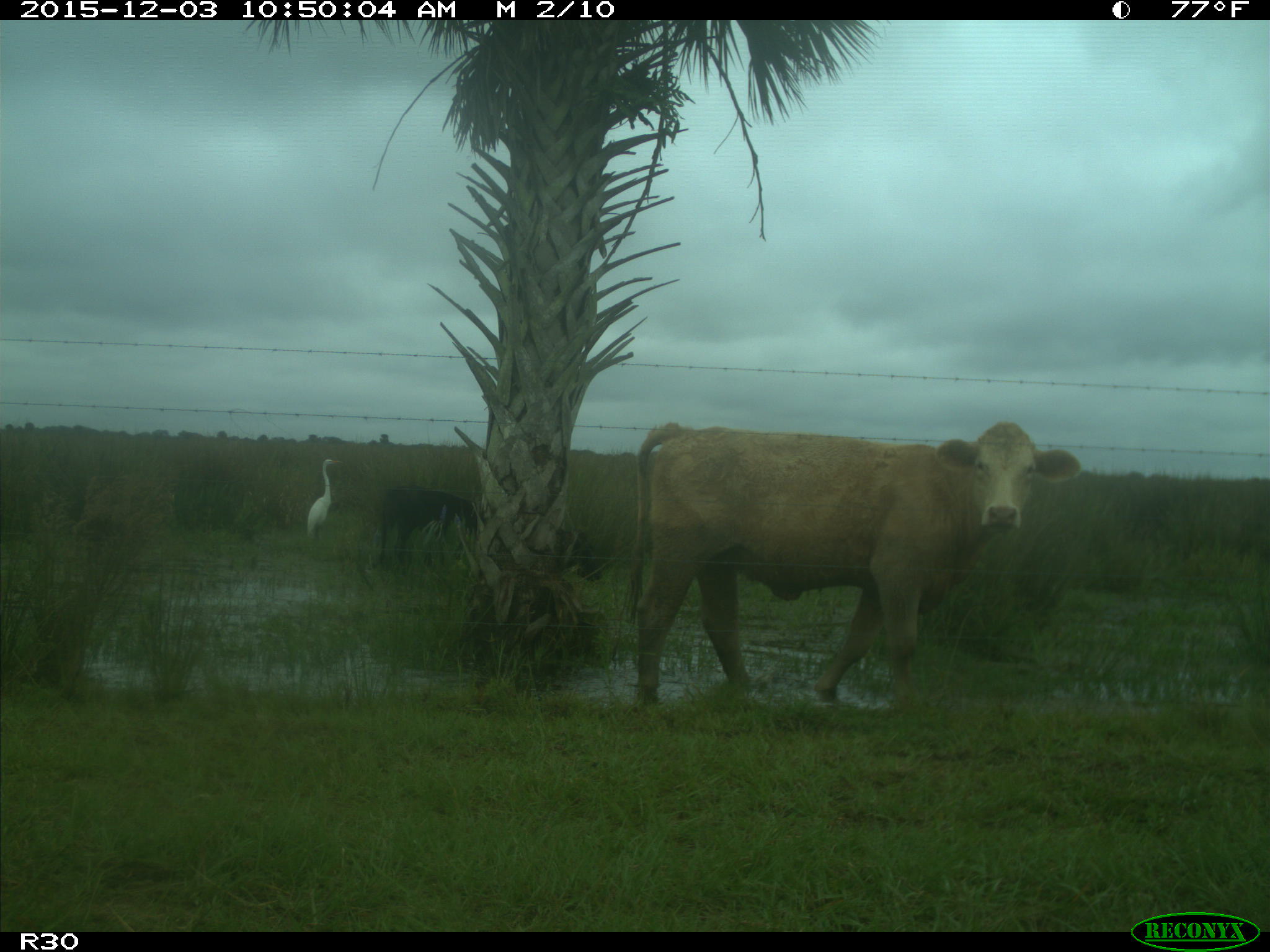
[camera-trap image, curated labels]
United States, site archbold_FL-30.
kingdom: Animalia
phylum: Chordata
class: Mammalia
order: Artiodactyla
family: Bovidae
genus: Bos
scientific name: Bos taurus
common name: domestic cow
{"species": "Bos taurus (domestic cow)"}